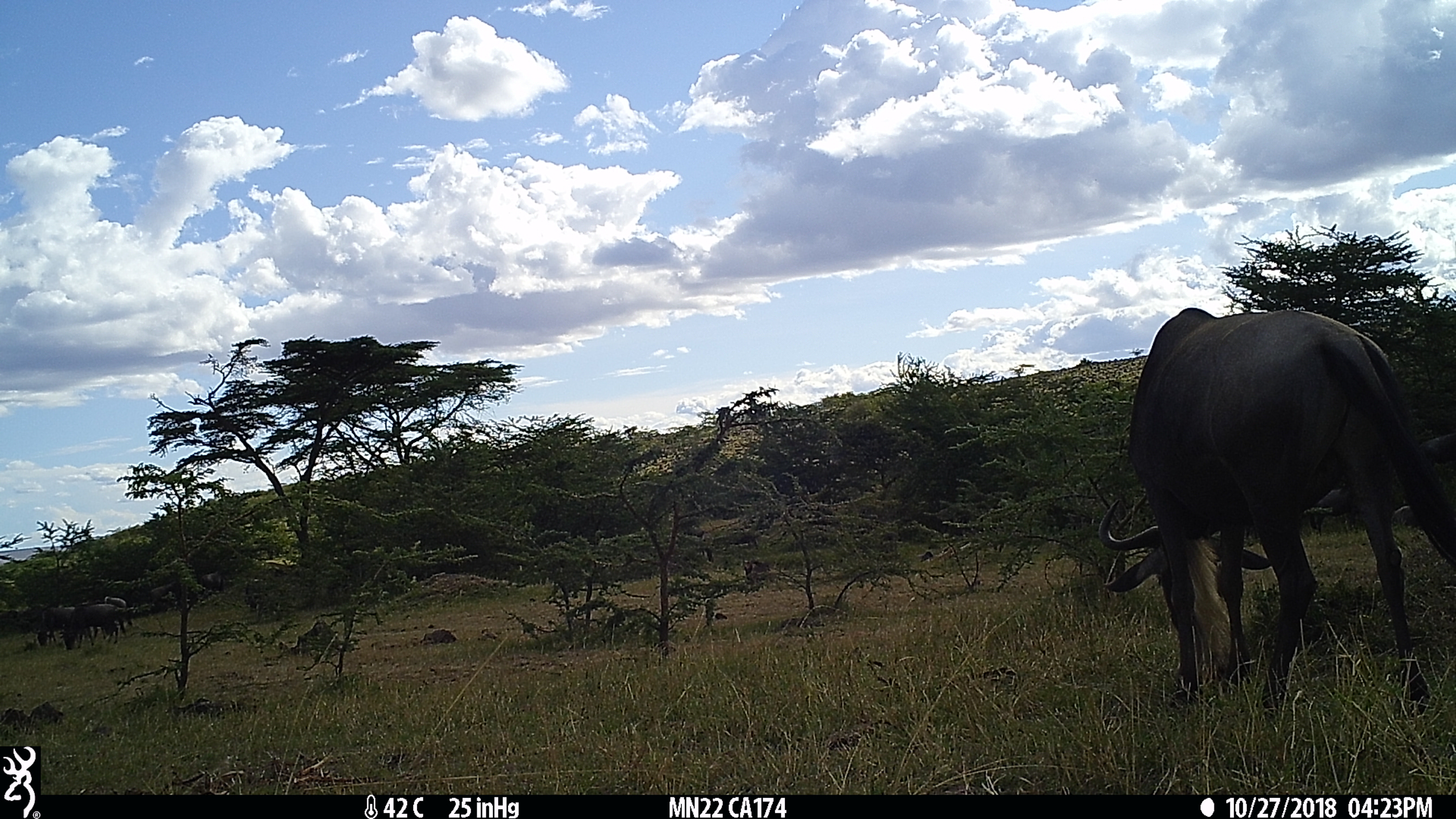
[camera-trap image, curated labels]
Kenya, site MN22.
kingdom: Animalia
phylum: Chordata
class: Mammalia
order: Artiodactyla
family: Bovidae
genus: Connochaetes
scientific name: Connochaetes taurinus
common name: blue wildebeest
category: wildebeest